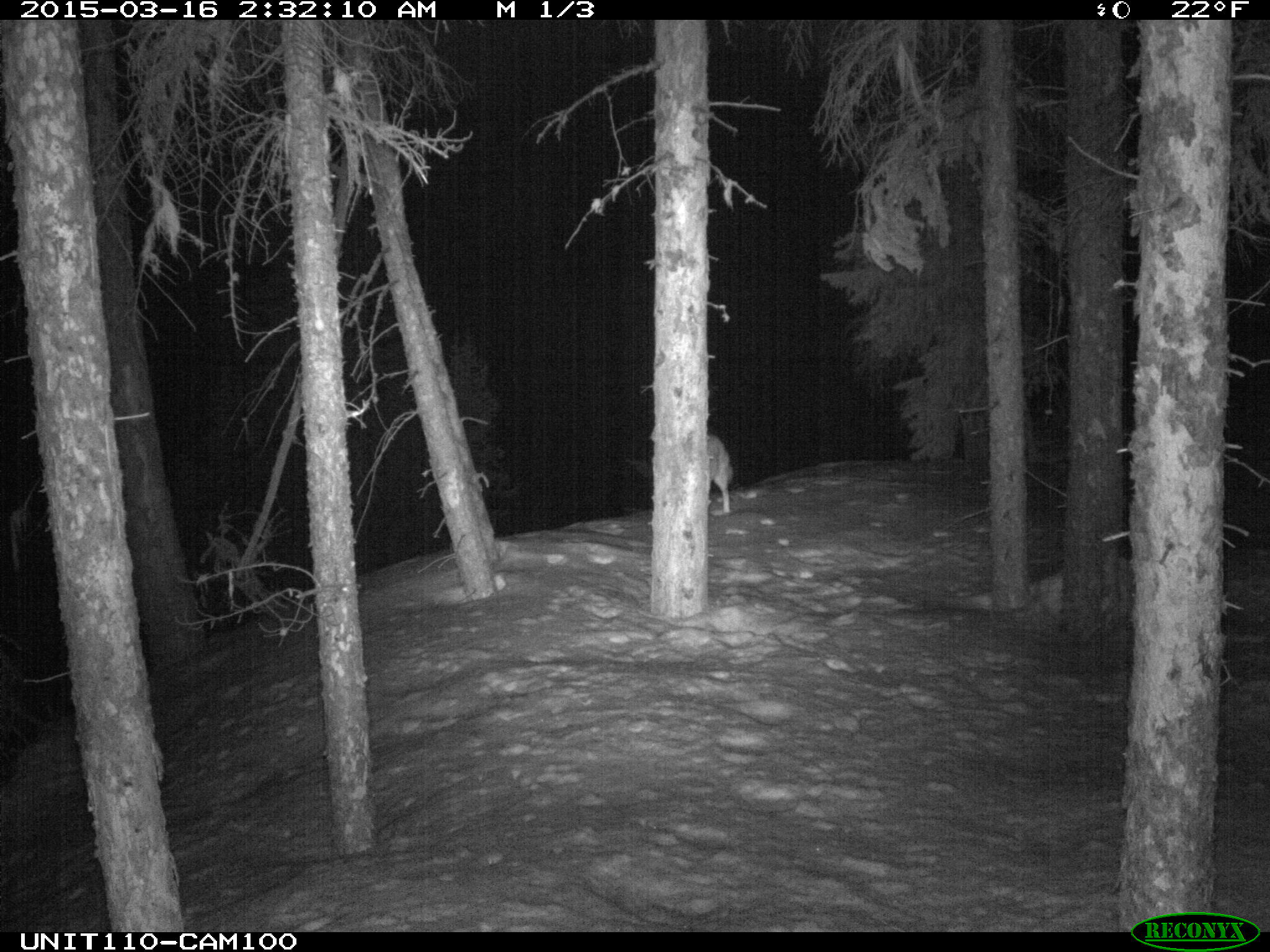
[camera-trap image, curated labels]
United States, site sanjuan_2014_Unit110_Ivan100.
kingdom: Animalia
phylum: Chordata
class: Mammalia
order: Carnivora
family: Canidae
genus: Canis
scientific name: Canis latrans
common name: coyote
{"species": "Canis latrans (coyote)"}